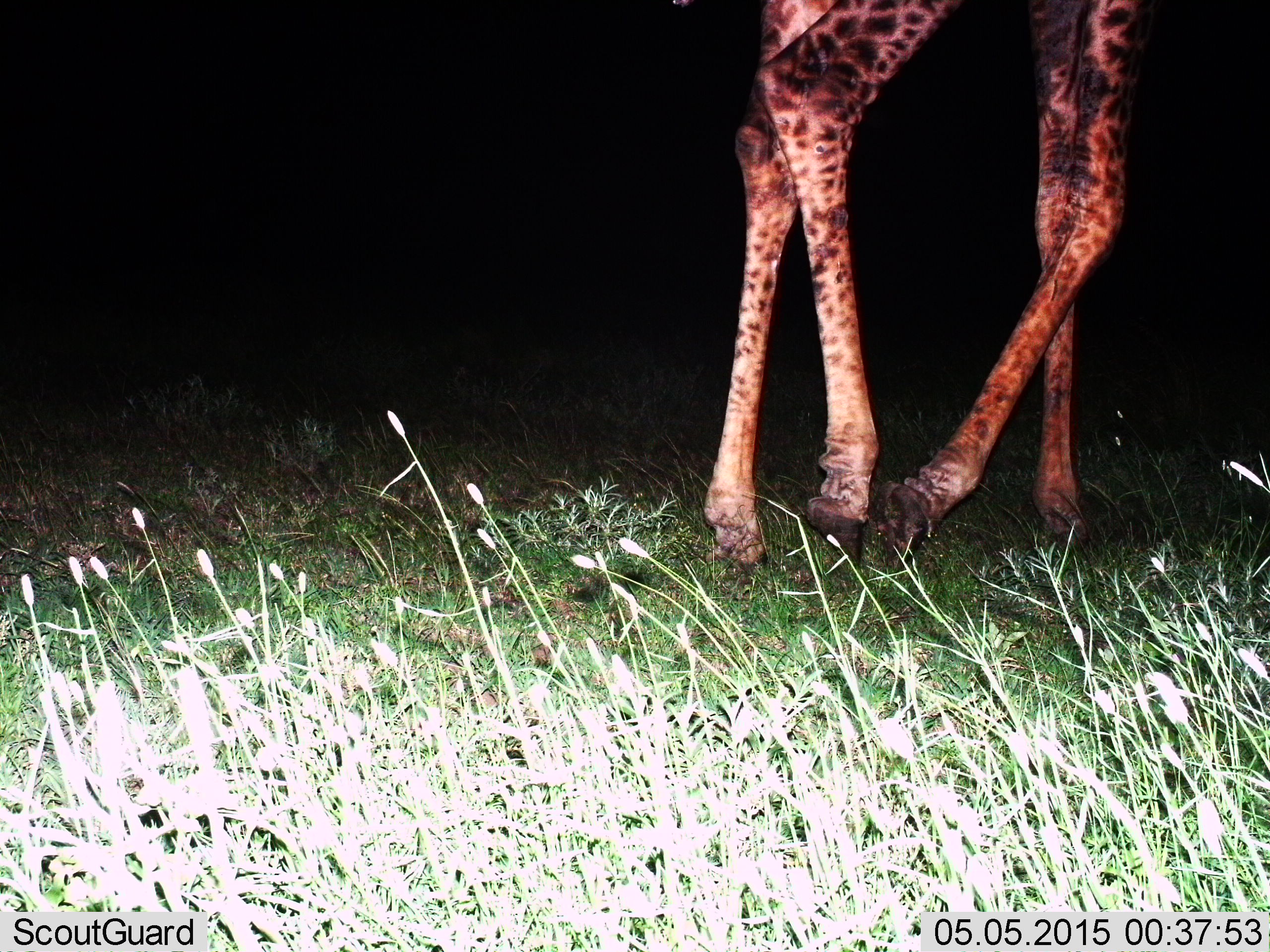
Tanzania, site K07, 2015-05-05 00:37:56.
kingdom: Animalia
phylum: Chordata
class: Mammalia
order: Artiodactyla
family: Giraffidae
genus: Giraffa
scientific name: Giraffa camelopardalis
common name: giraffe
Giraffe (Giraffa camelopardalis), count 1. Behavior (volunteer vote fractions): standing 20%, resting 0%, moving 80%, interacting 0%. Young present (vote fraction): 0%. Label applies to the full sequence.